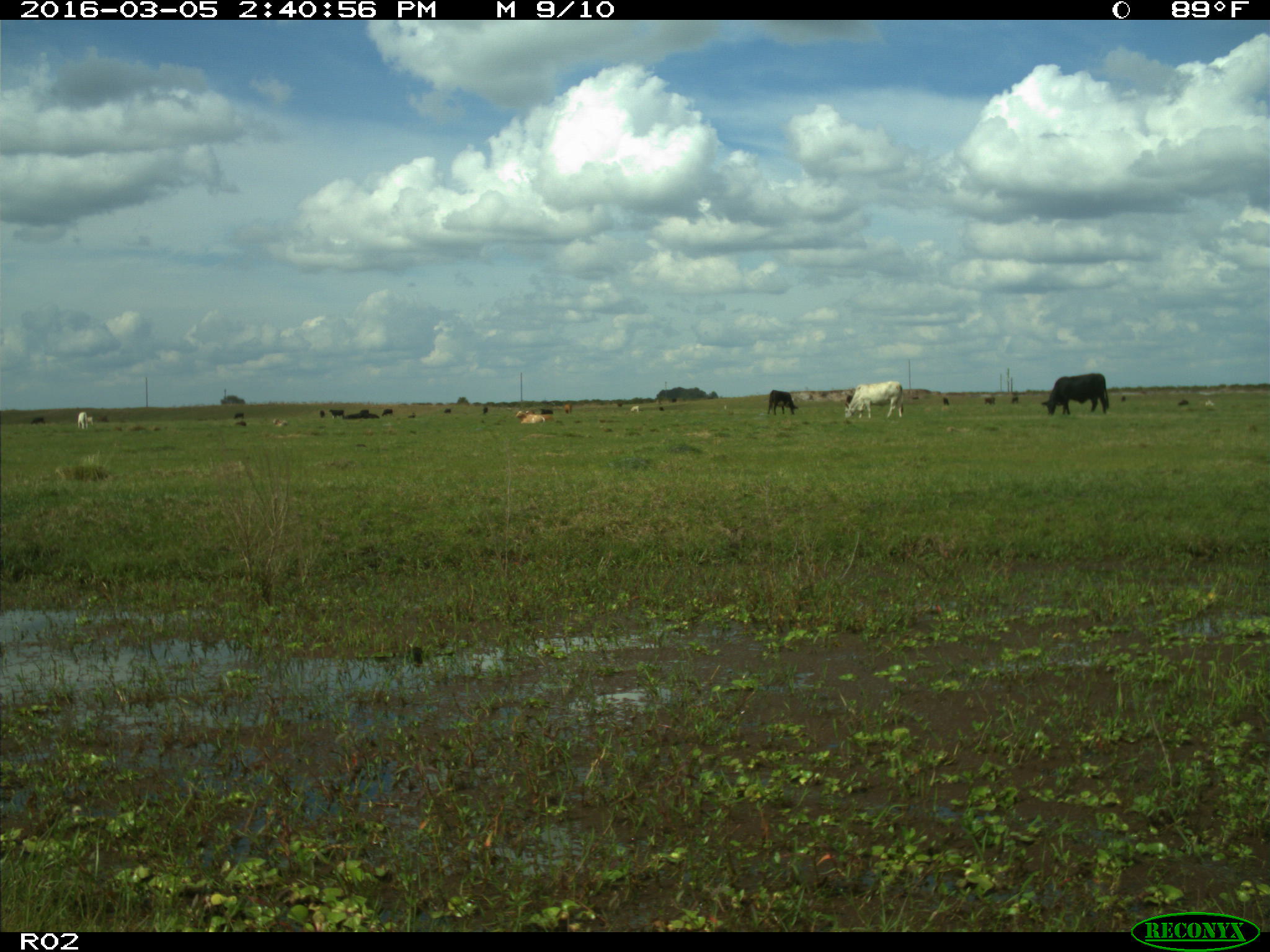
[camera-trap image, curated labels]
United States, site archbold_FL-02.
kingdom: Animalia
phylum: Chordata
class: Mammalia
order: Artiodactyla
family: Bovidae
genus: Bos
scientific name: Bos taurus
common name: domestic cow